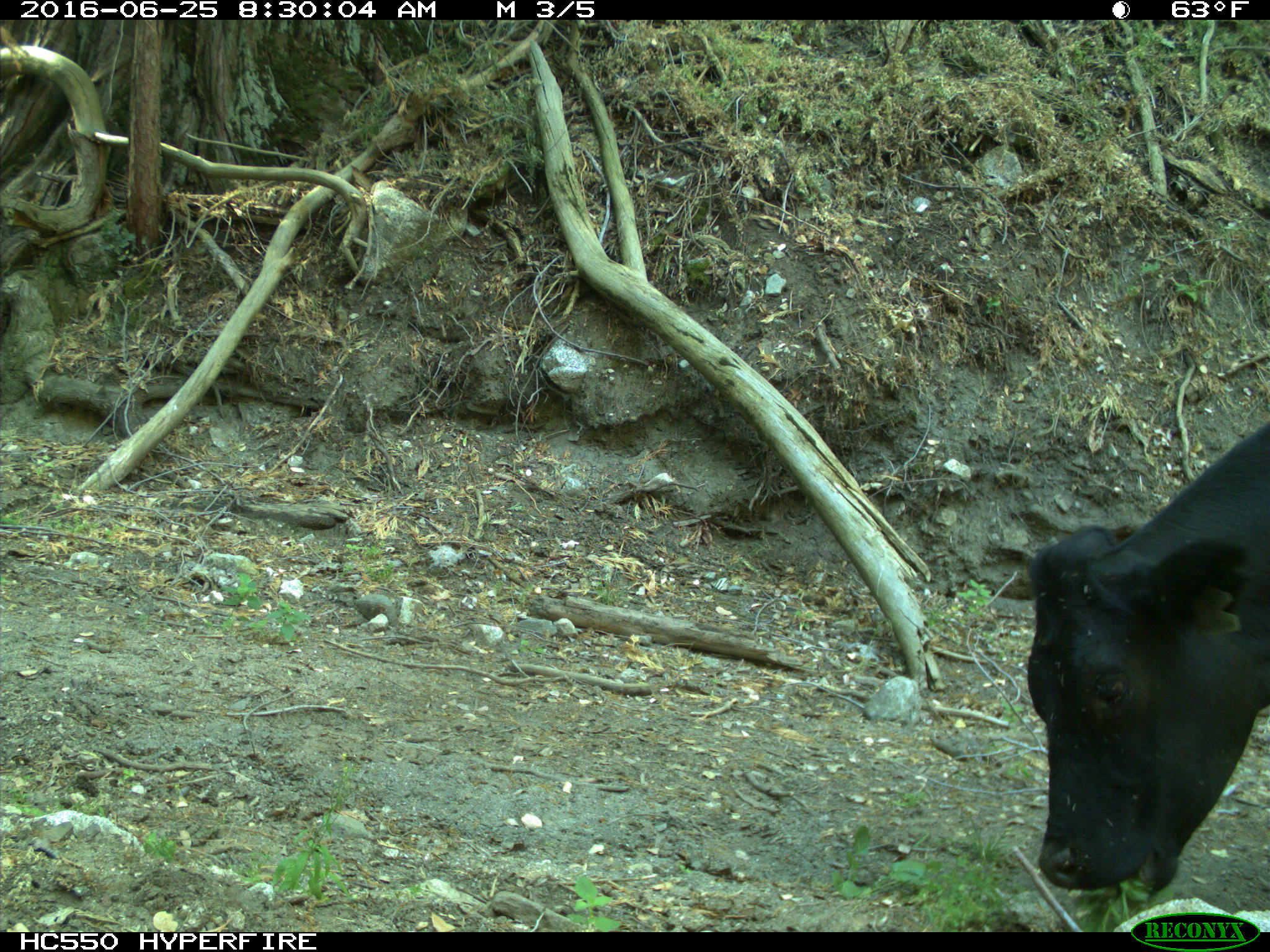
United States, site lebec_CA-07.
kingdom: Animalia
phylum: Chordata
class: Mammalia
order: Artiodactyla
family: Bovidae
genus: Bos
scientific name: Bos taurus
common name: domestic cow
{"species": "Bos taurus (domestic cow)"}